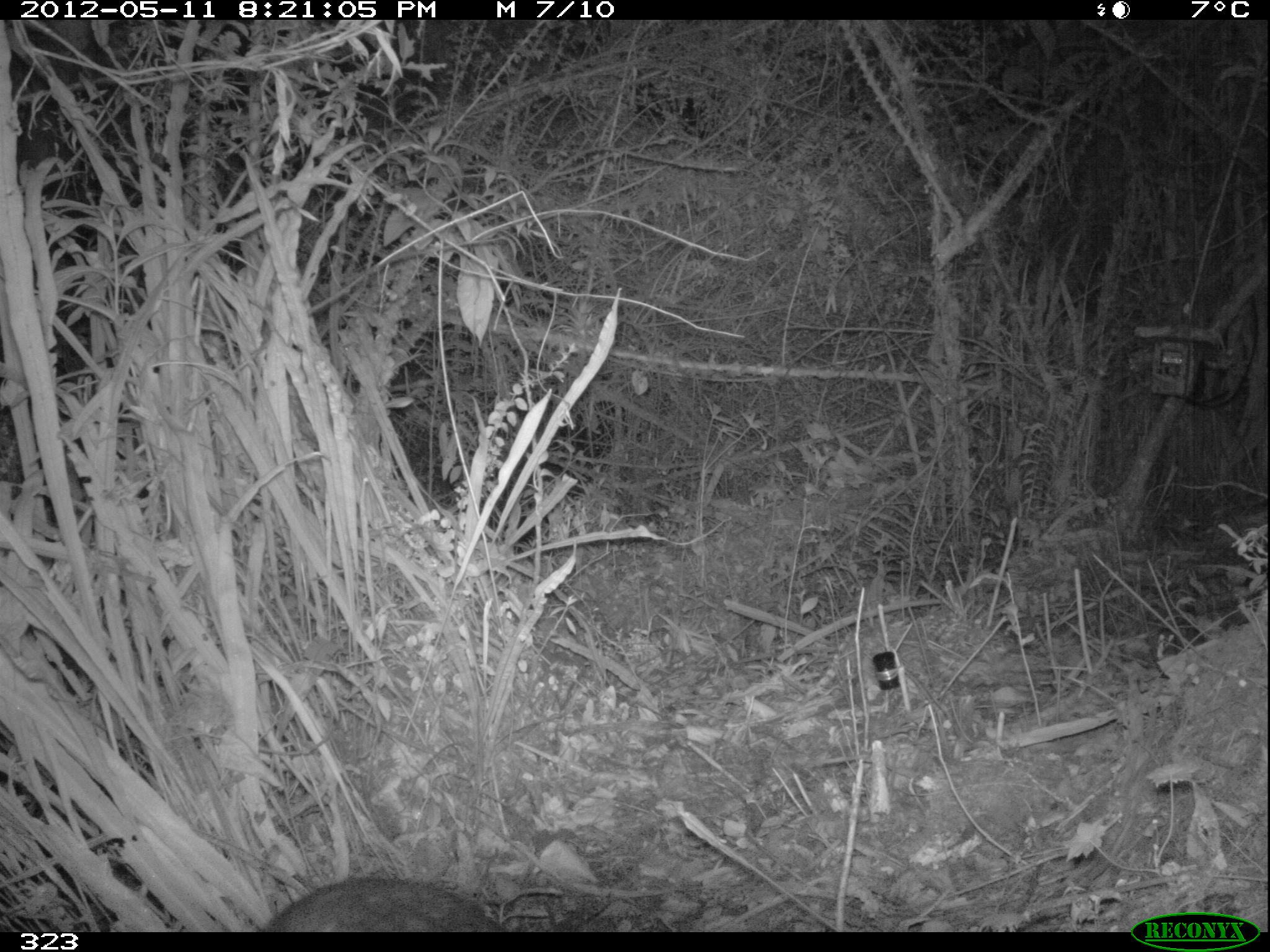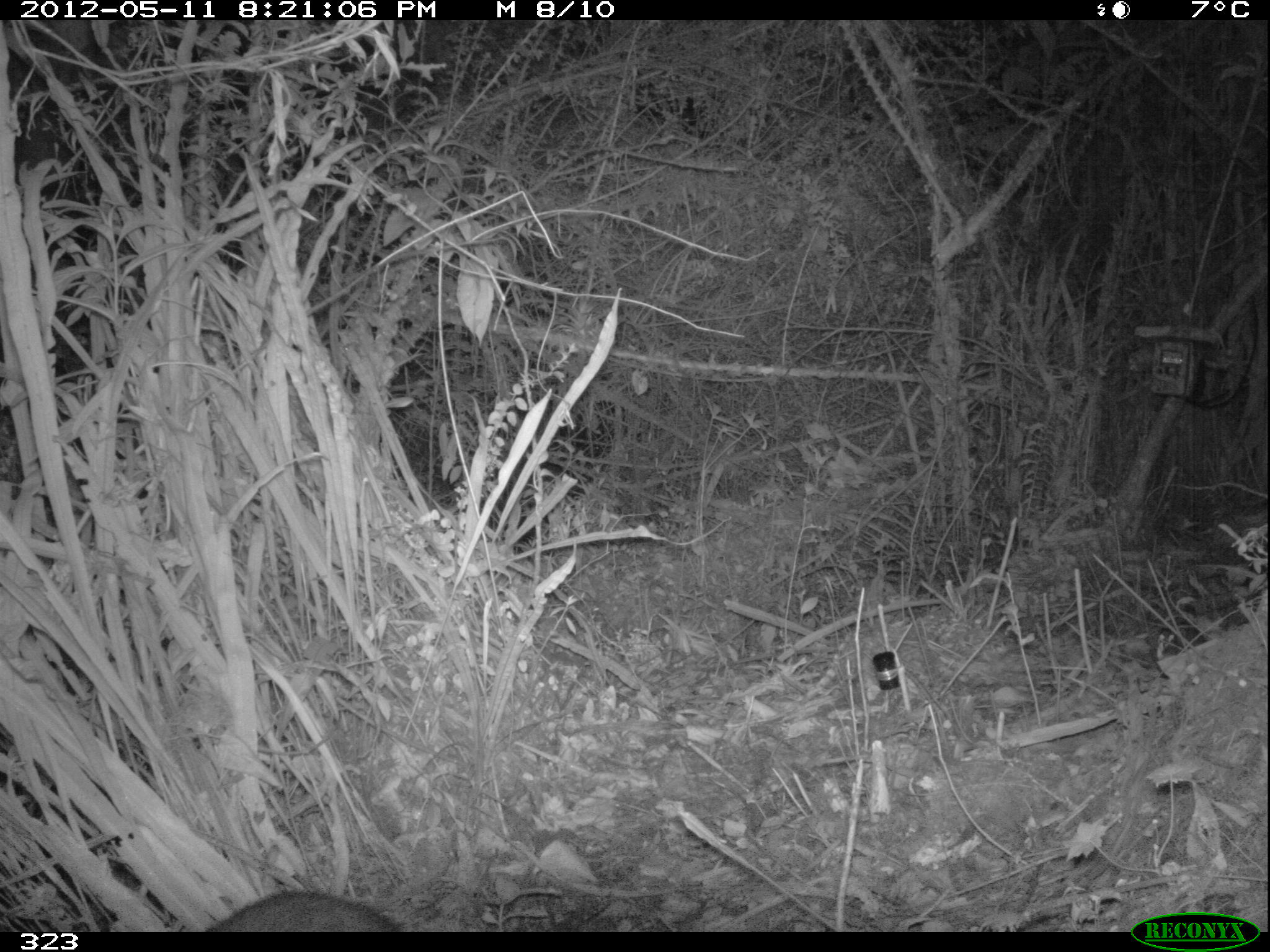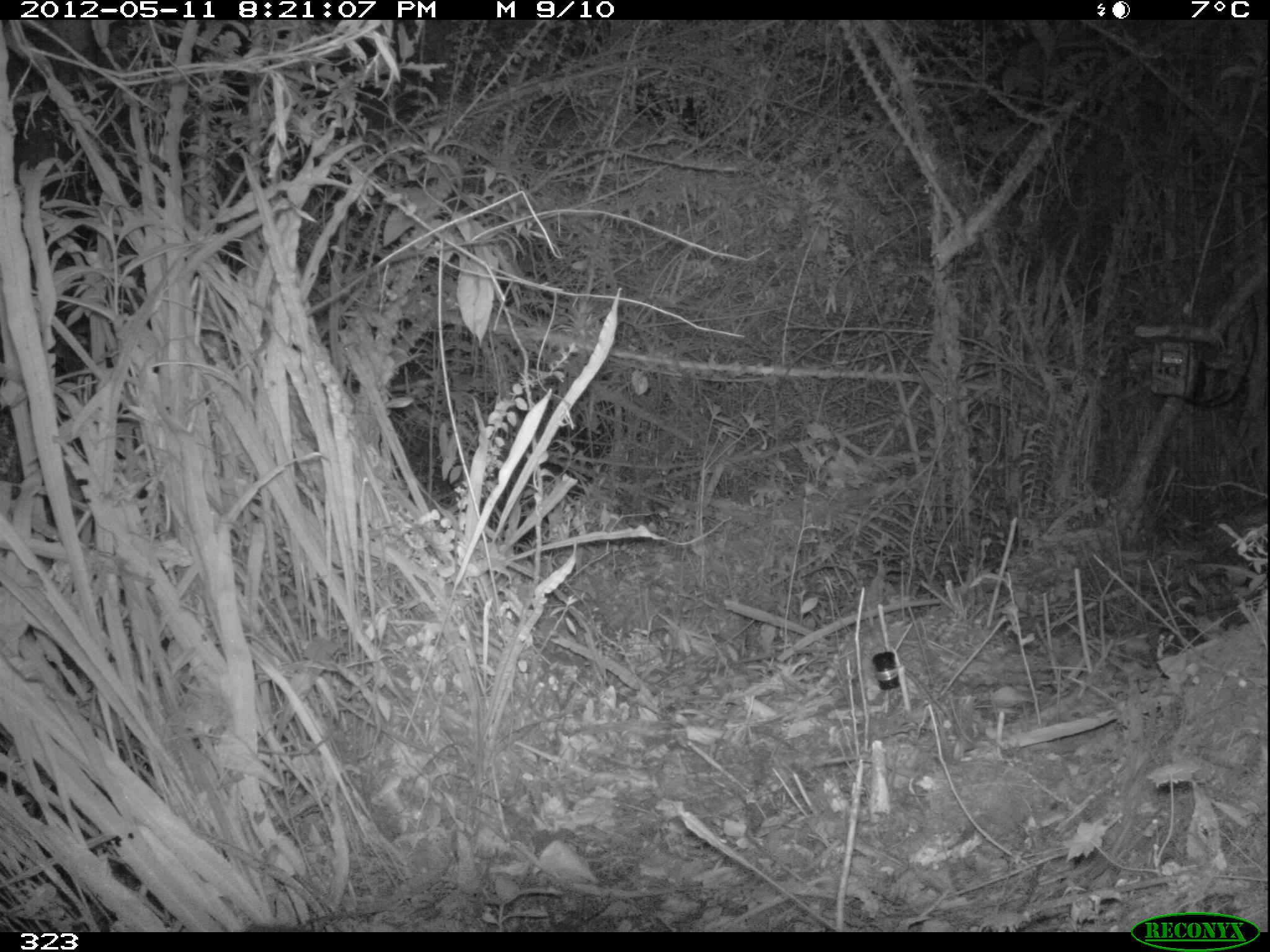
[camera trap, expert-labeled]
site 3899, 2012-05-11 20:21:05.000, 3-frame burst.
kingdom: Animalia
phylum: Chordata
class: Mammalia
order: Rodentia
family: Cuniculidae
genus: Cuniculus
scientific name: Cuniculus taczanowskii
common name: mountain paca